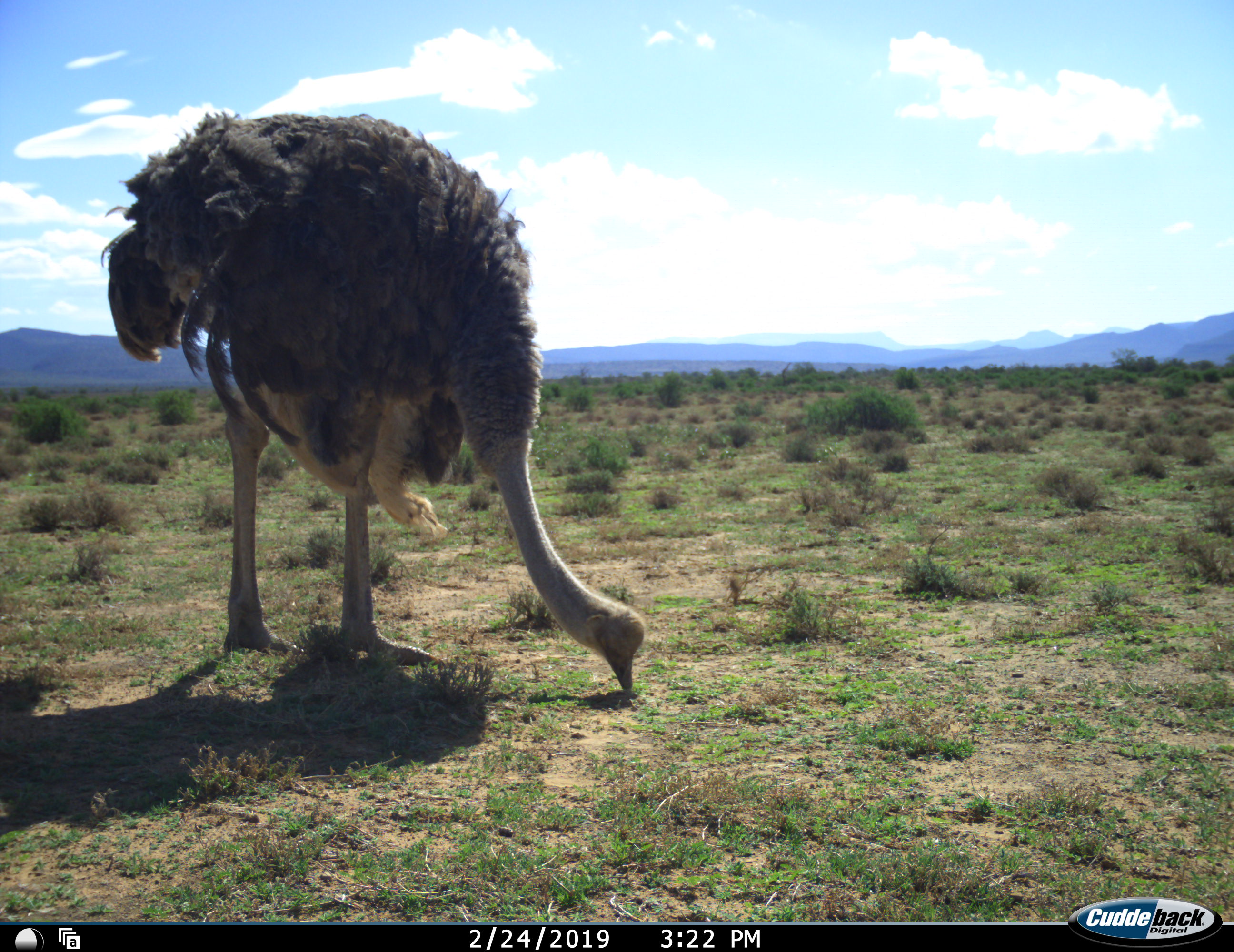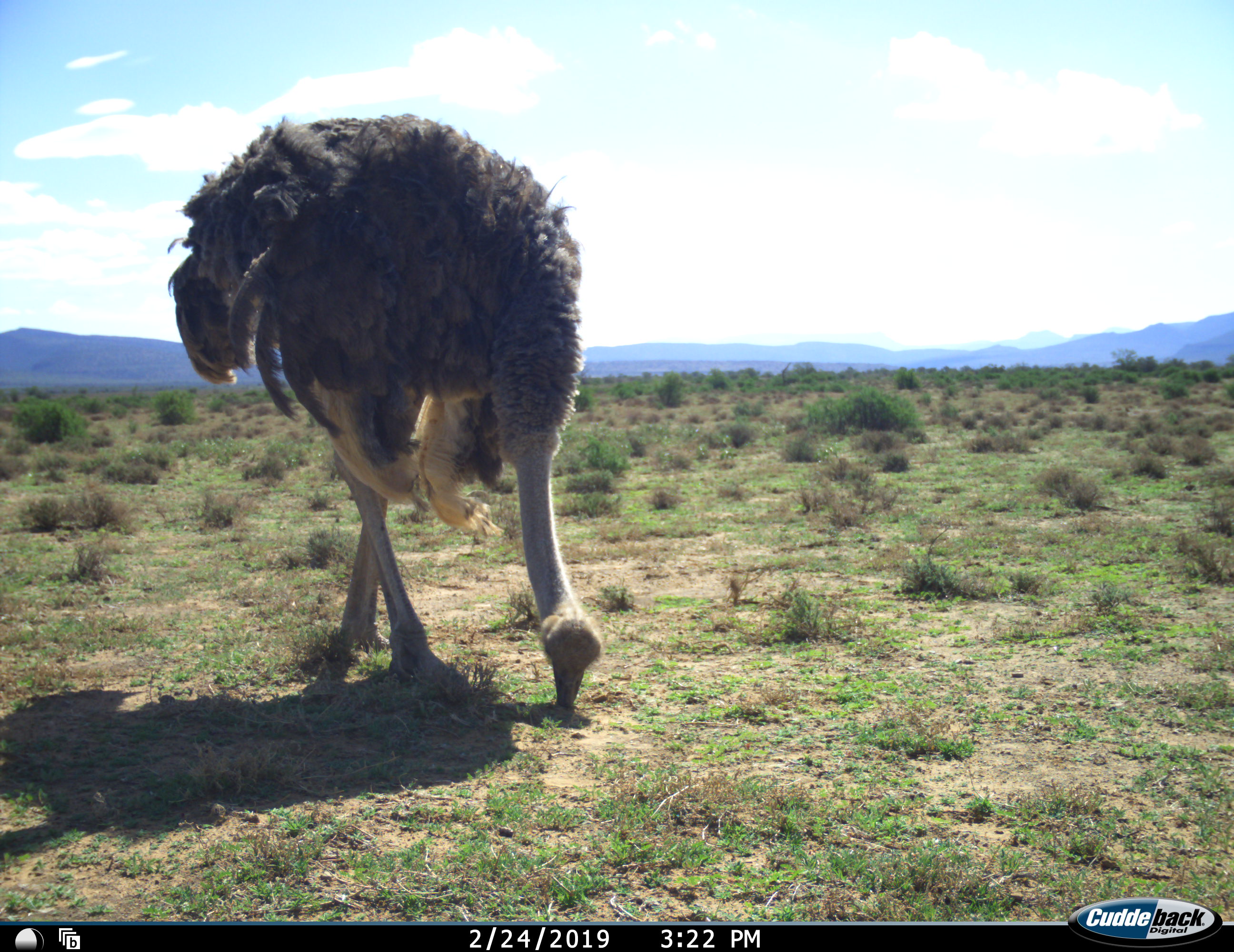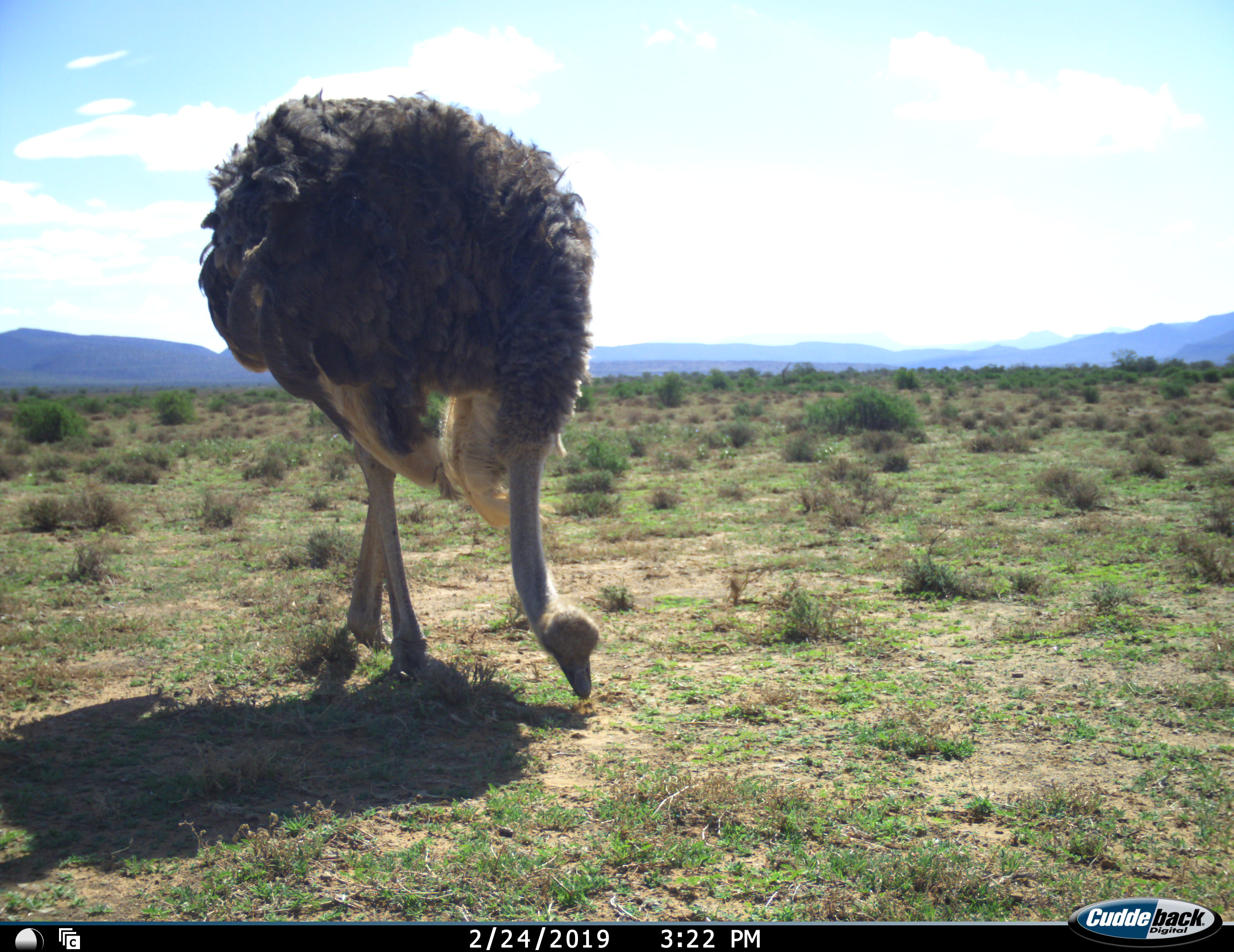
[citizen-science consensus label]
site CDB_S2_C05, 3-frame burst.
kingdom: Animalia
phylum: Chordata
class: Aves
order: Struthioniformes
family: Struthionidae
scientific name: Struthionidae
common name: ostrich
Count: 1.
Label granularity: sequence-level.